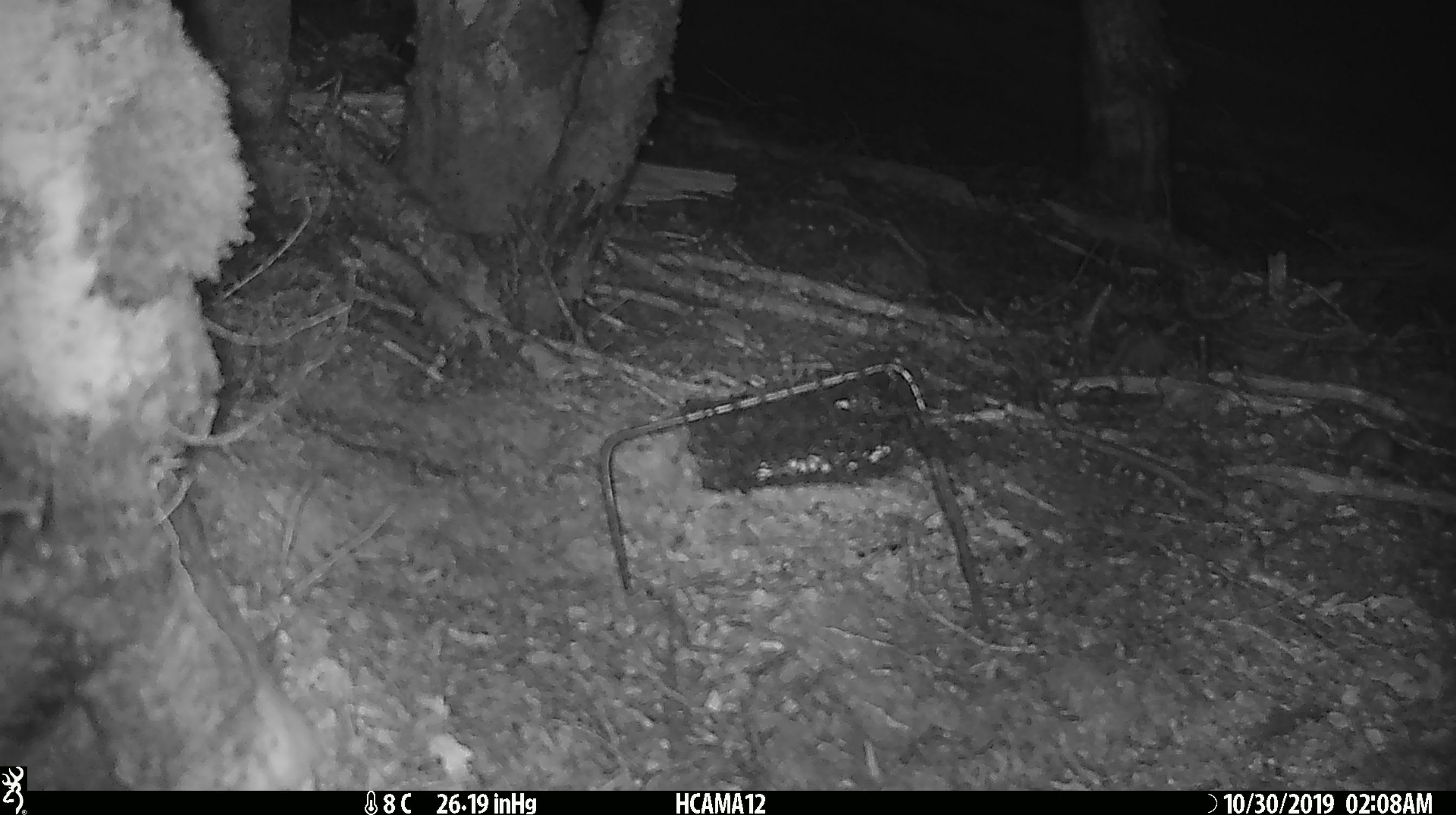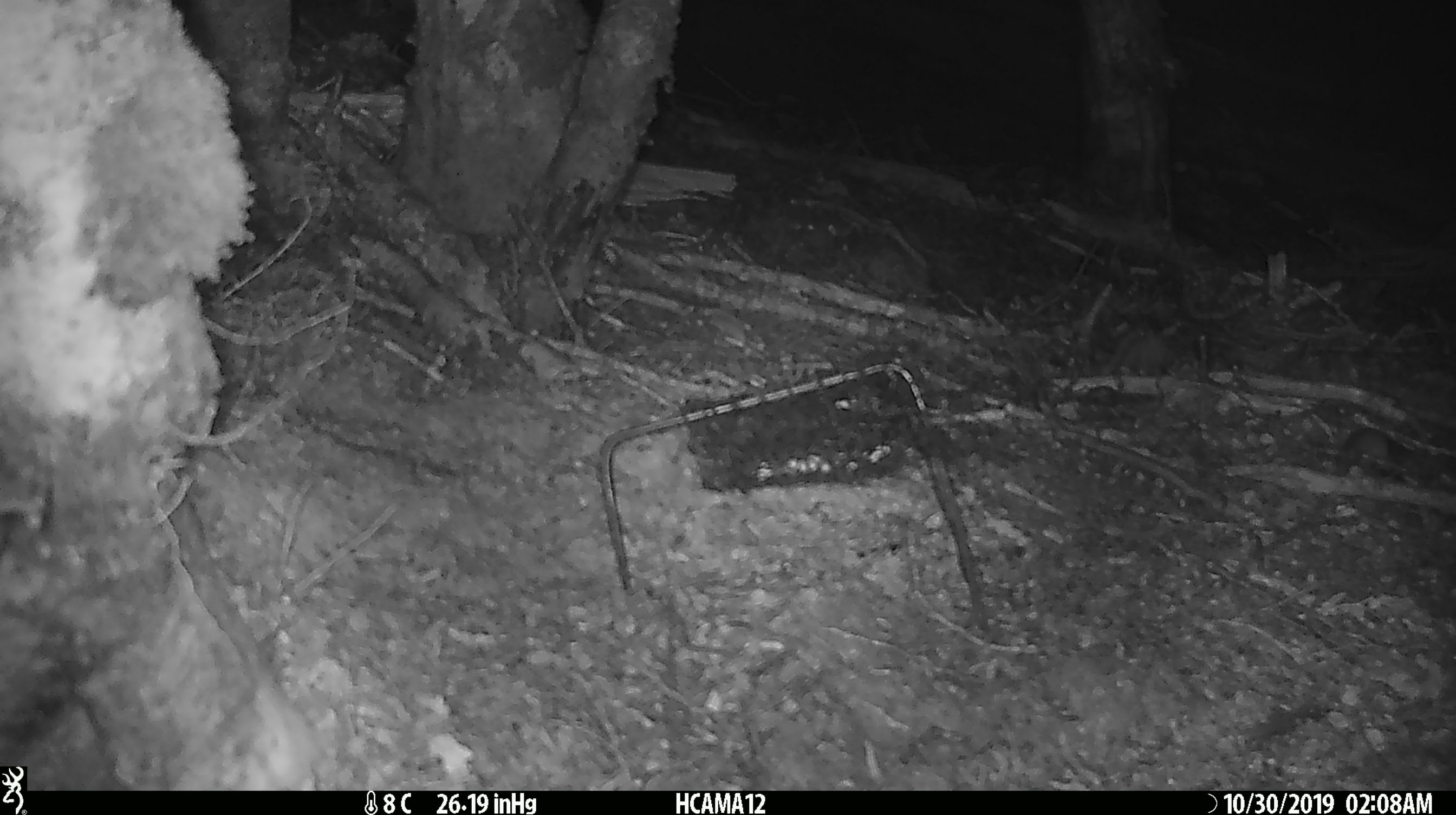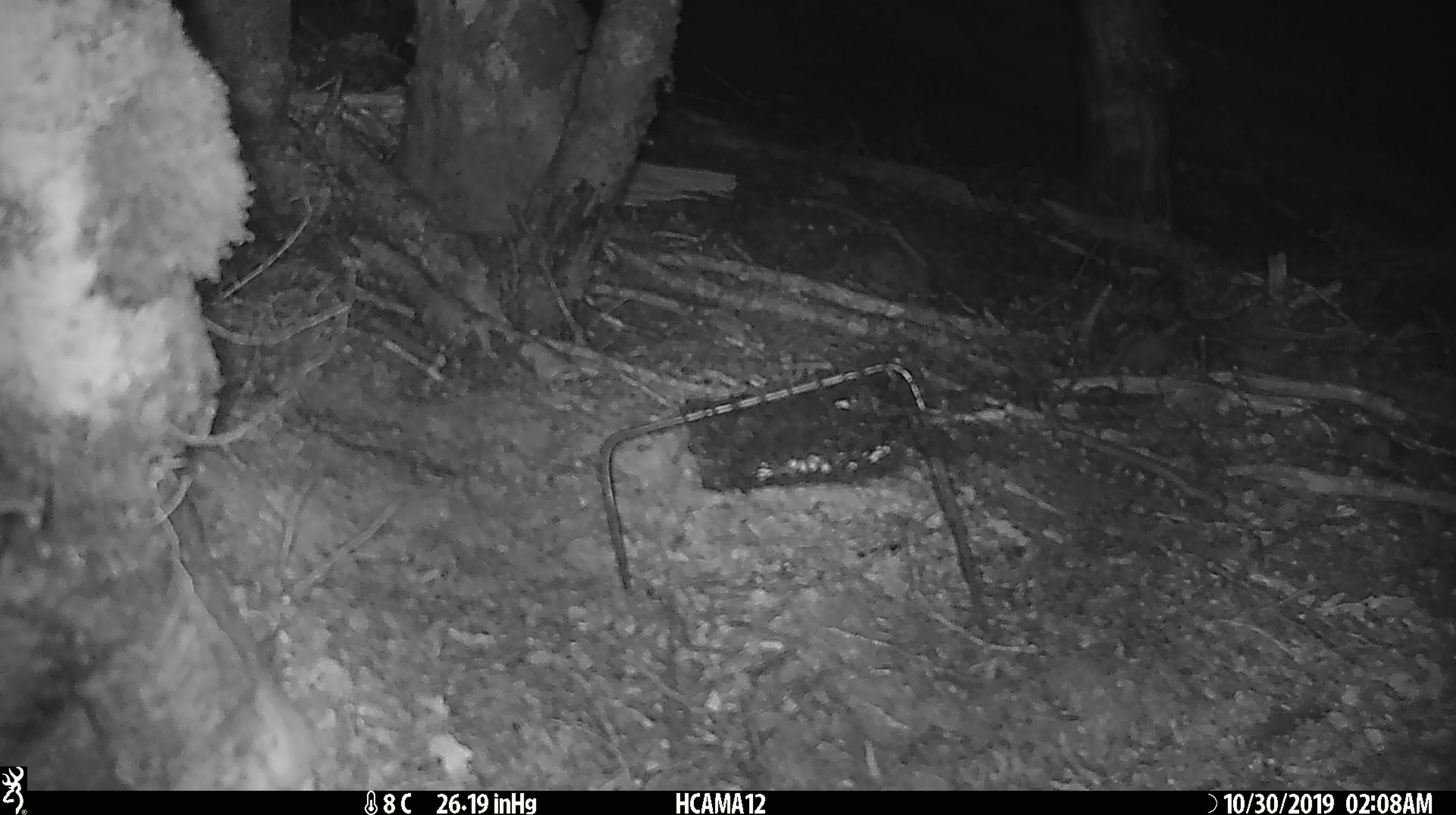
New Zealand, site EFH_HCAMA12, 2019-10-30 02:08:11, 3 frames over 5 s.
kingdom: Animalia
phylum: Chordata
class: Mammalia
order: Rodentia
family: Muridae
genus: Mus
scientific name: Mus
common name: mouse